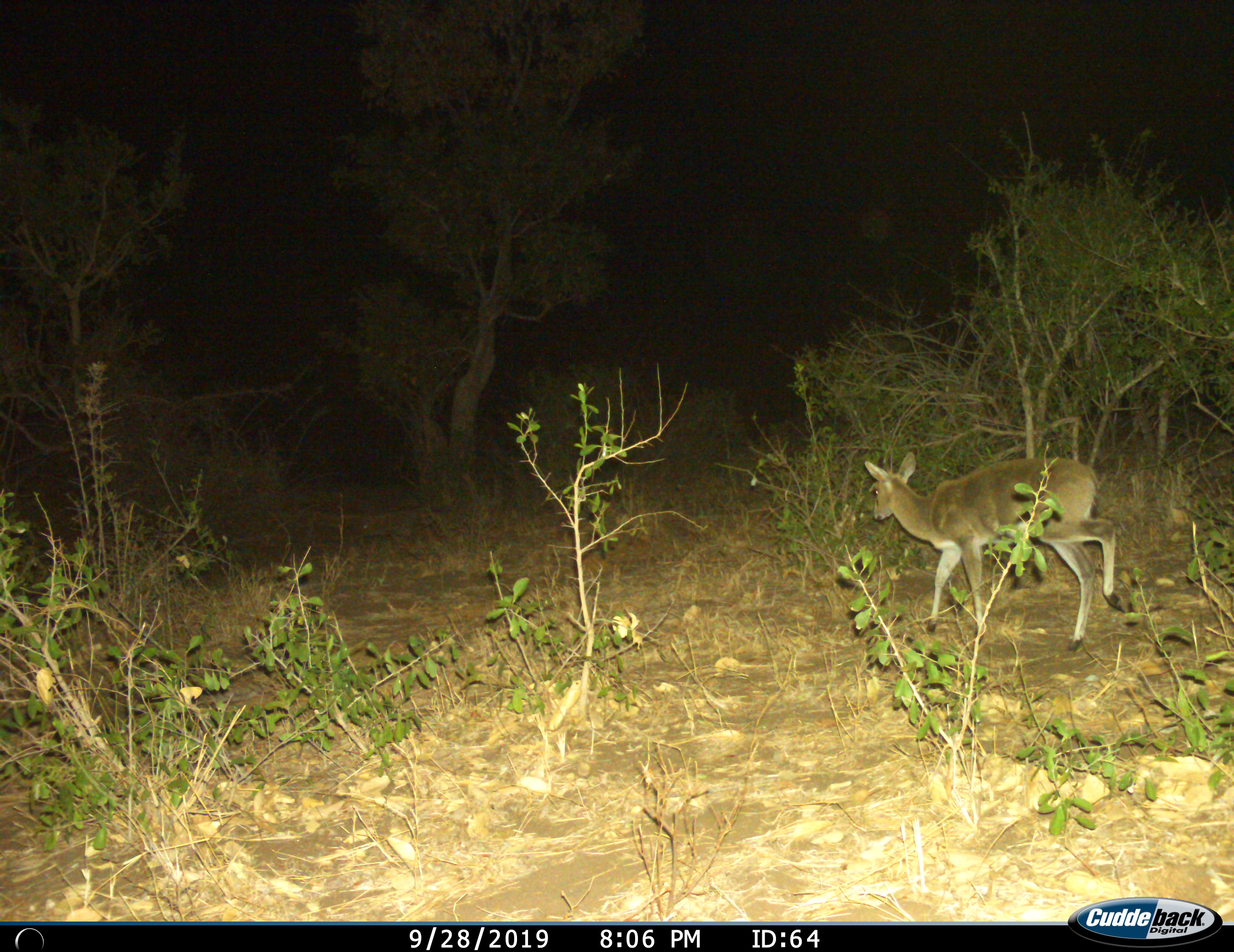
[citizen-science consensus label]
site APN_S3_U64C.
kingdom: Animalia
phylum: Chordata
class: Mammalia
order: Artiodactyla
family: Bovidae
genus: Sylvicapra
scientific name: Sylvicapra grimmia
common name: common duiker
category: duikercommongrey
Duikercommongrey (common duiker) (Sylvicapra grimmia), count 1. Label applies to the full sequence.